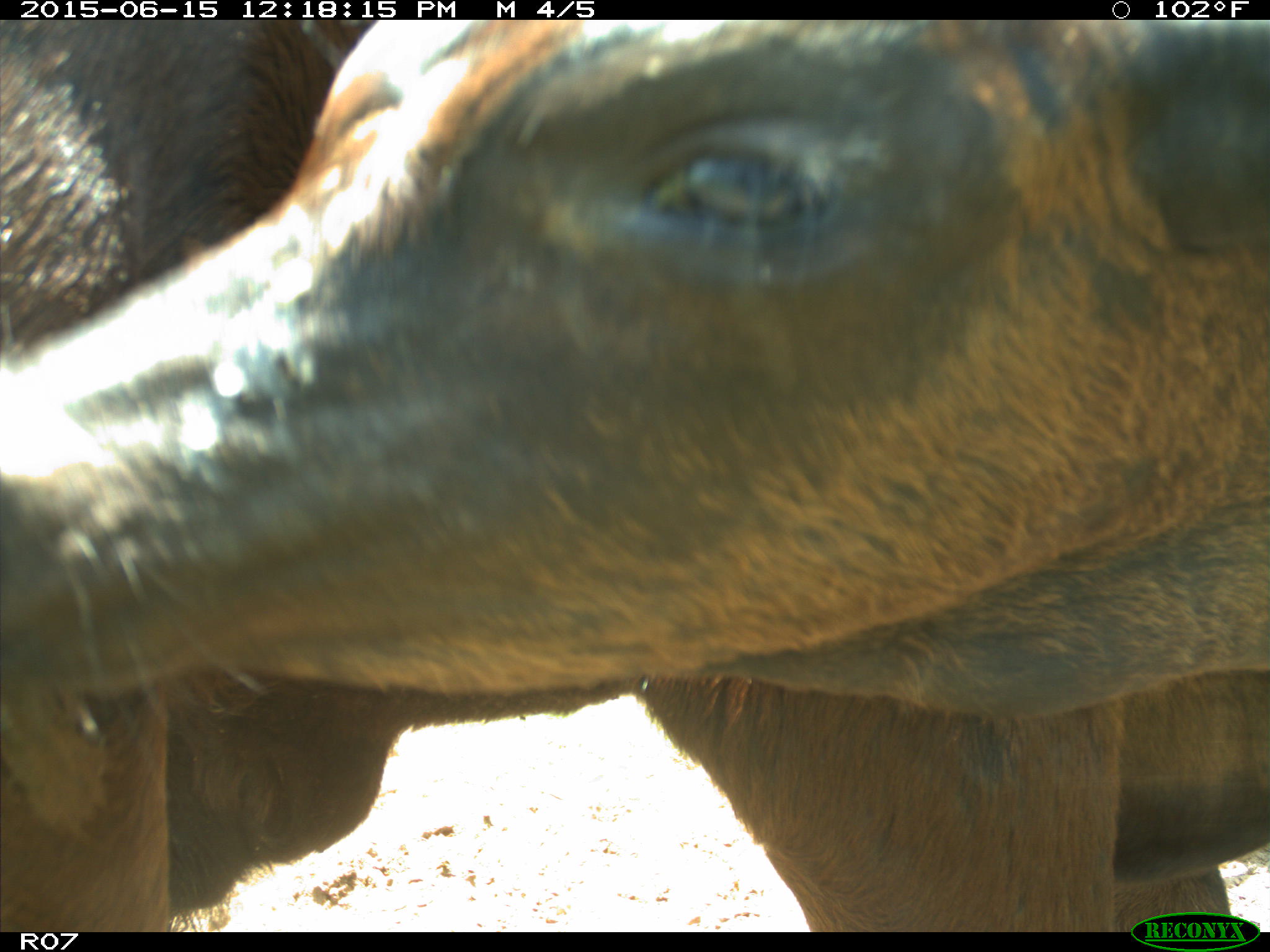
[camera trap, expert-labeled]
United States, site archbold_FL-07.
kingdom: Animalia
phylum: Chordata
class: Mammalia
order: Artiodactyla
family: Bovidae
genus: Bos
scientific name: Bos taurus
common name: domestic cow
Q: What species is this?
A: Bos taurus (domestic cow).